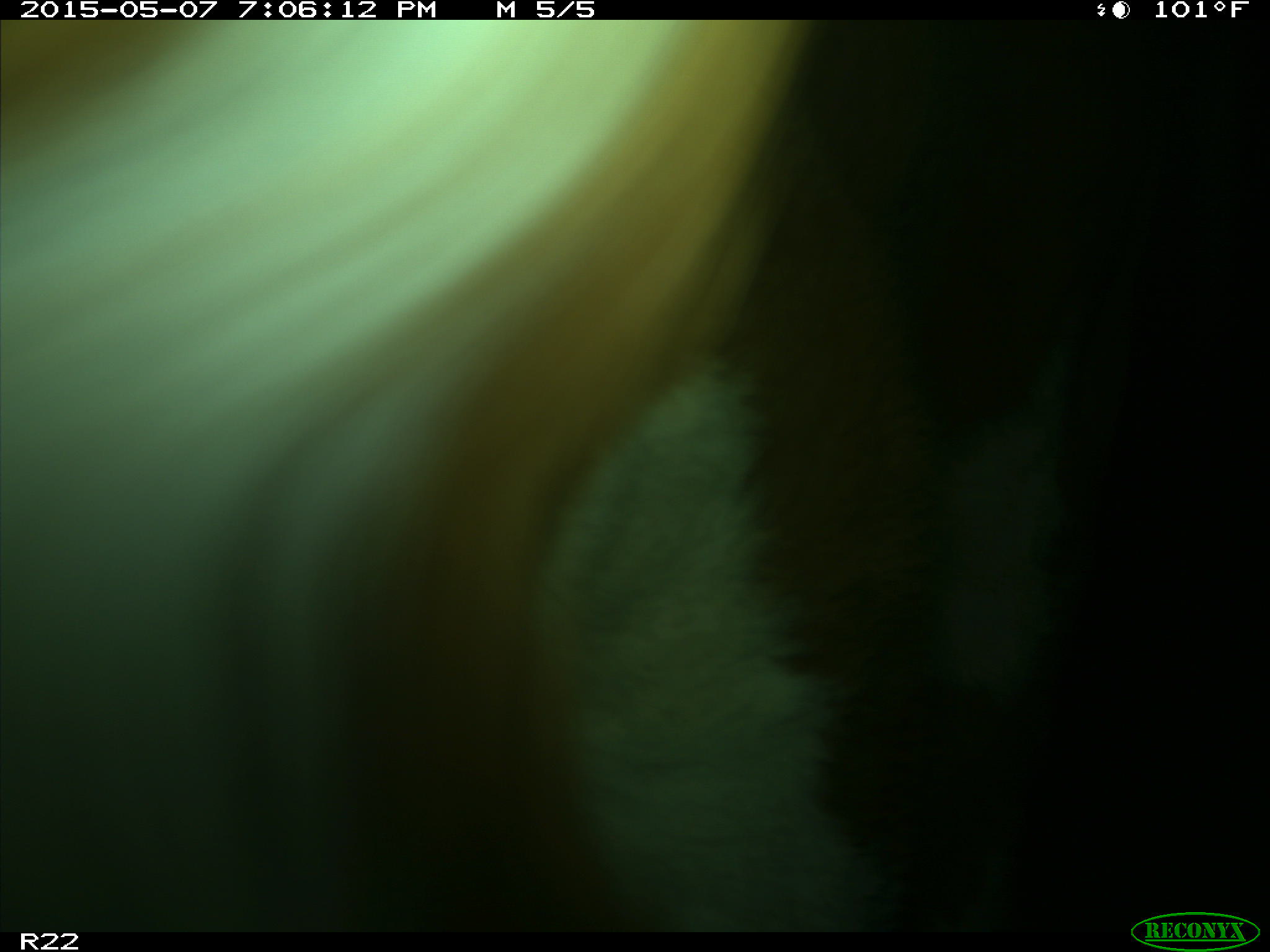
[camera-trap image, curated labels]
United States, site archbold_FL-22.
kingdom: Animalia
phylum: Chordata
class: Mammalia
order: Artiodactyla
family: Bovidae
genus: Bos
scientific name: Bos taurus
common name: domestic cow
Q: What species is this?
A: Bos taurus (domestic cow).